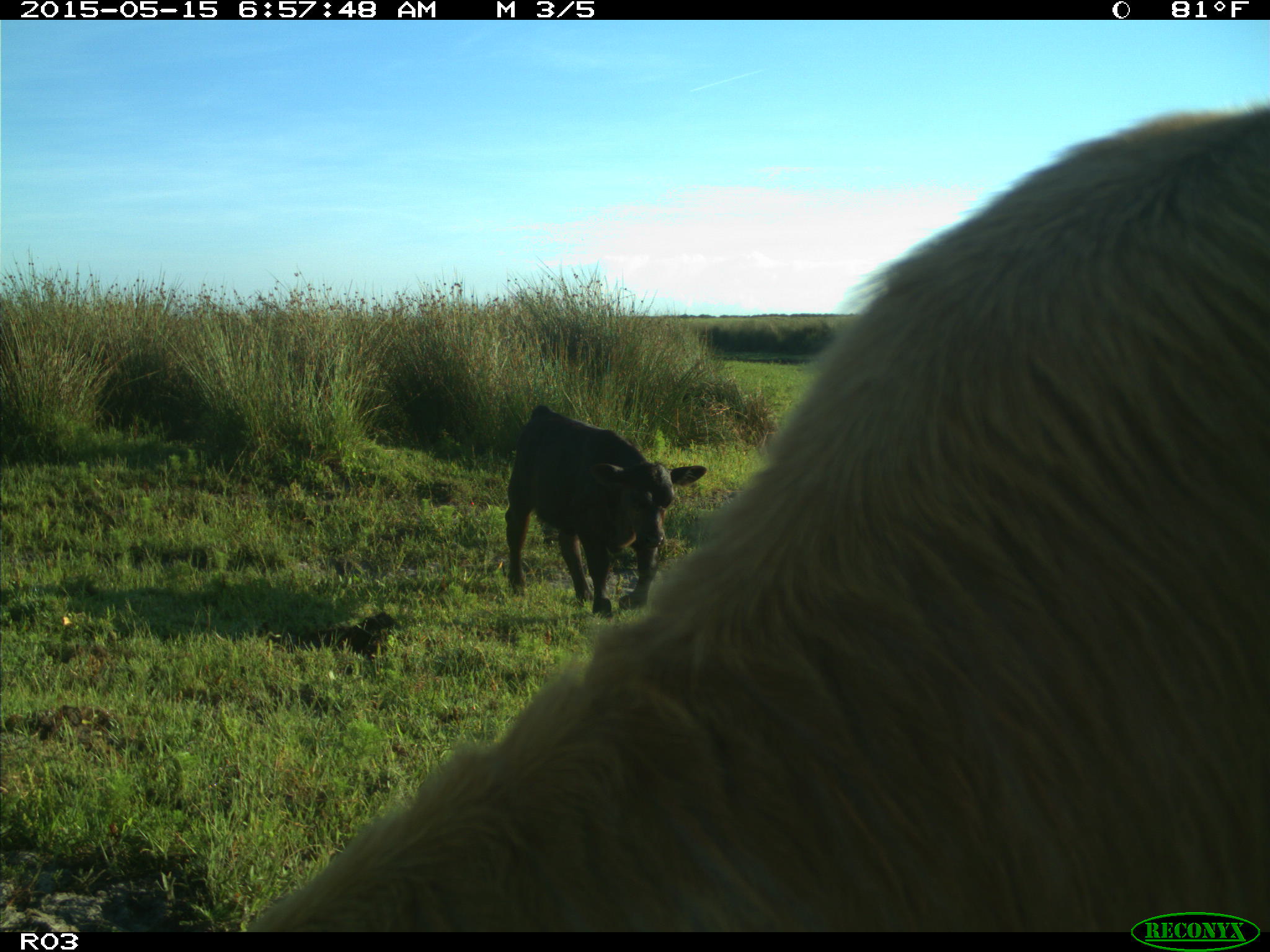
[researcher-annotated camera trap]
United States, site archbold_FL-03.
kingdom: Animalia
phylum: Chordata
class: Mammalia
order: Artiodactyla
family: Bovidae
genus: Bos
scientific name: Bos taurus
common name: domestic cow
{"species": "Bos taurus (domestic cow)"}